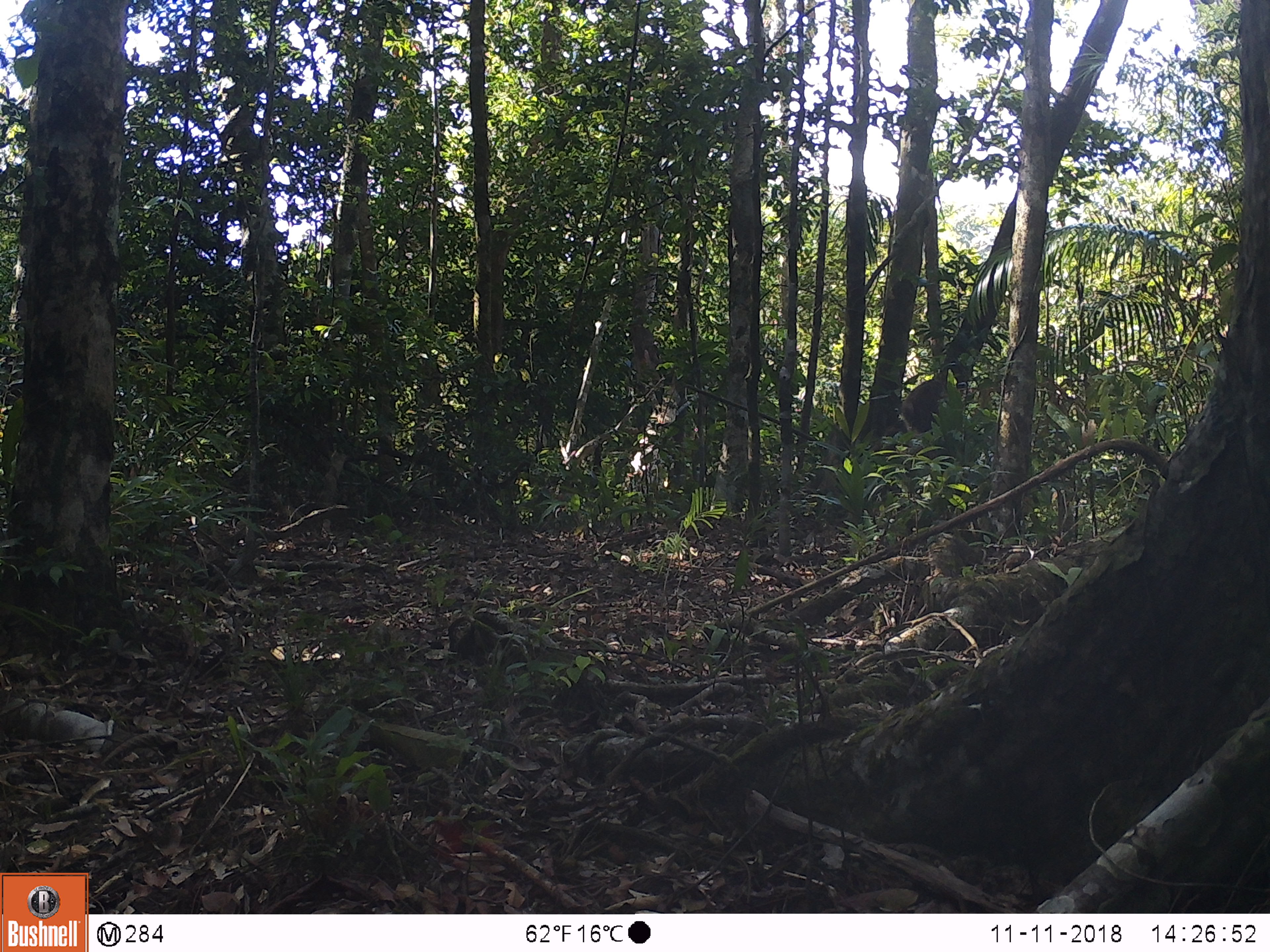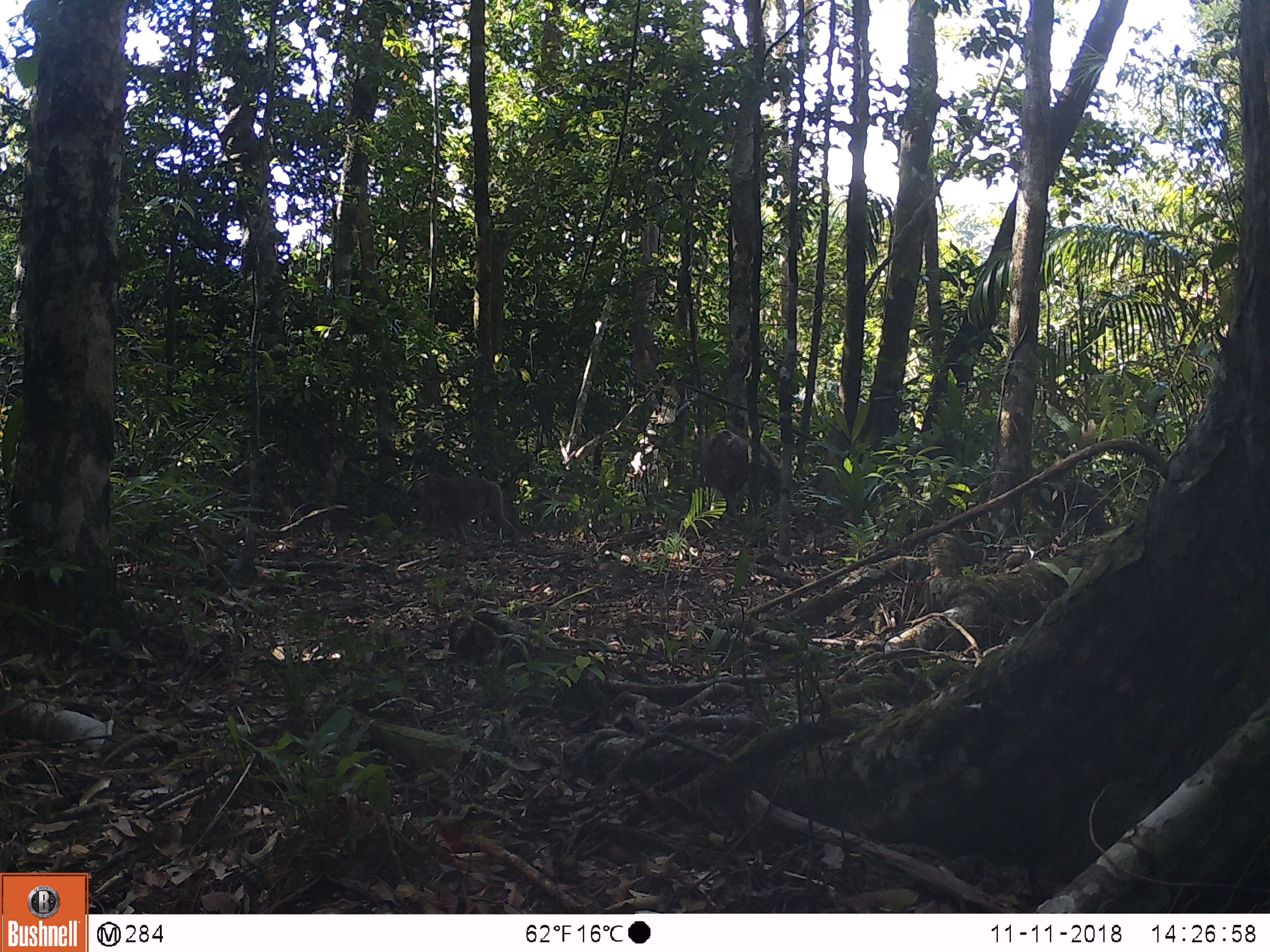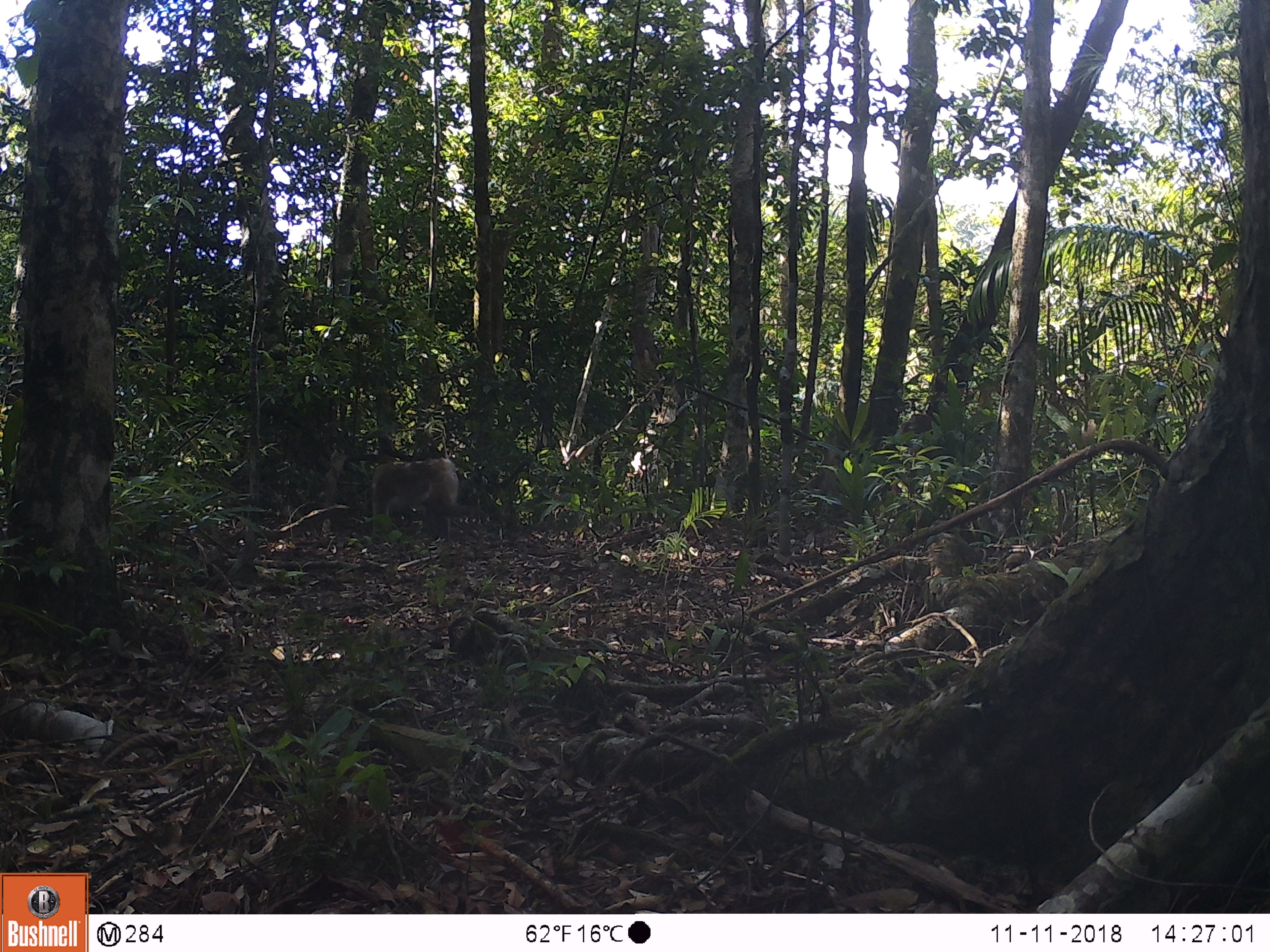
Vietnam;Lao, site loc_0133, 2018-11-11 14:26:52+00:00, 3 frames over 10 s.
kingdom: Animalia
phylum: Chordata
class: Mammalia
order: Primates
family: Cercopithecidae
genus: Macaca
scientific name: Macaca nemestrina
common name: pig-tailed macaque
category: pig tailed macaque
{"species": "pig tailed macaque (pig-tailed macaque) (Macaca nemestrina)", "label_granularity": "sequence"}